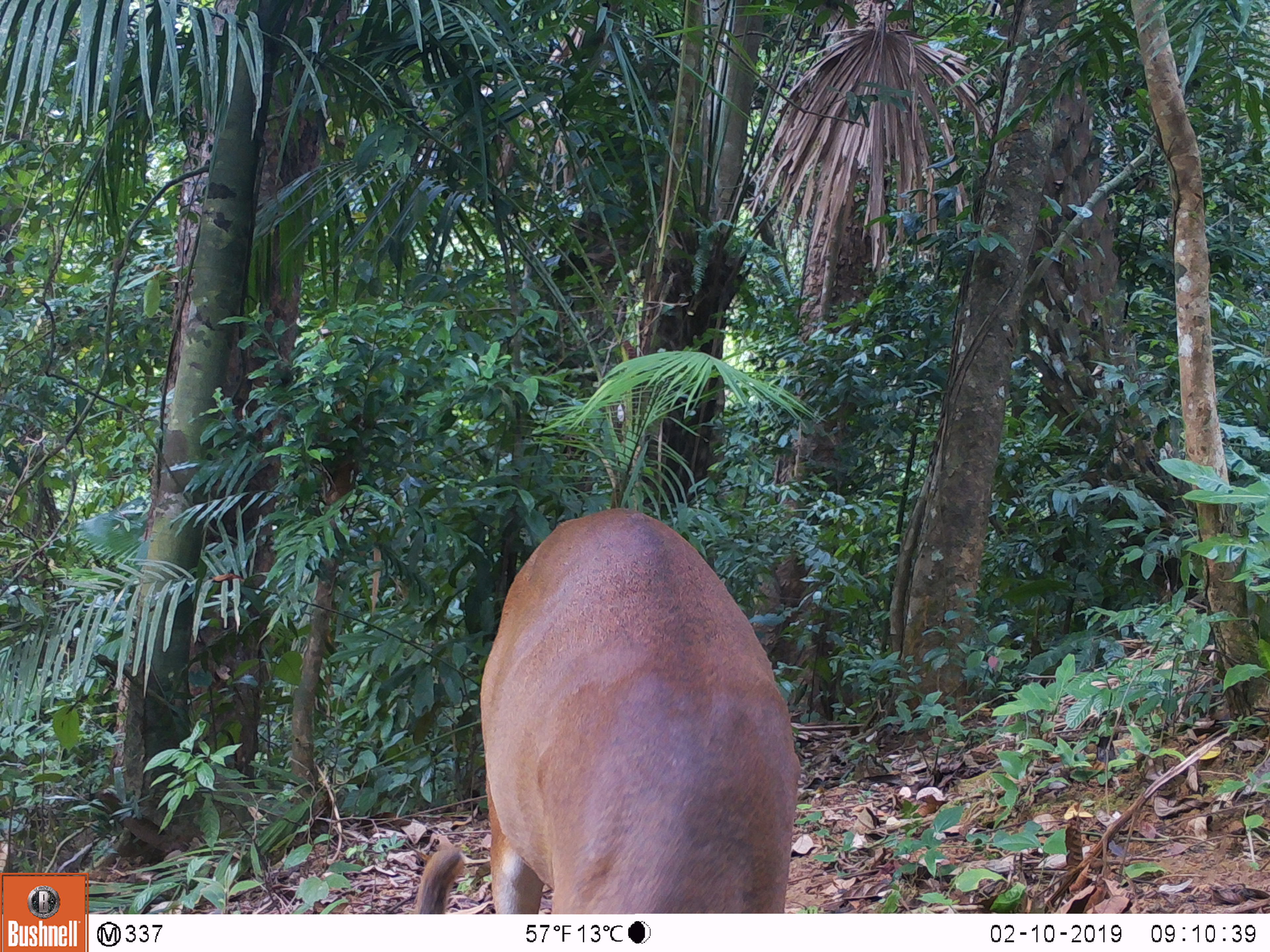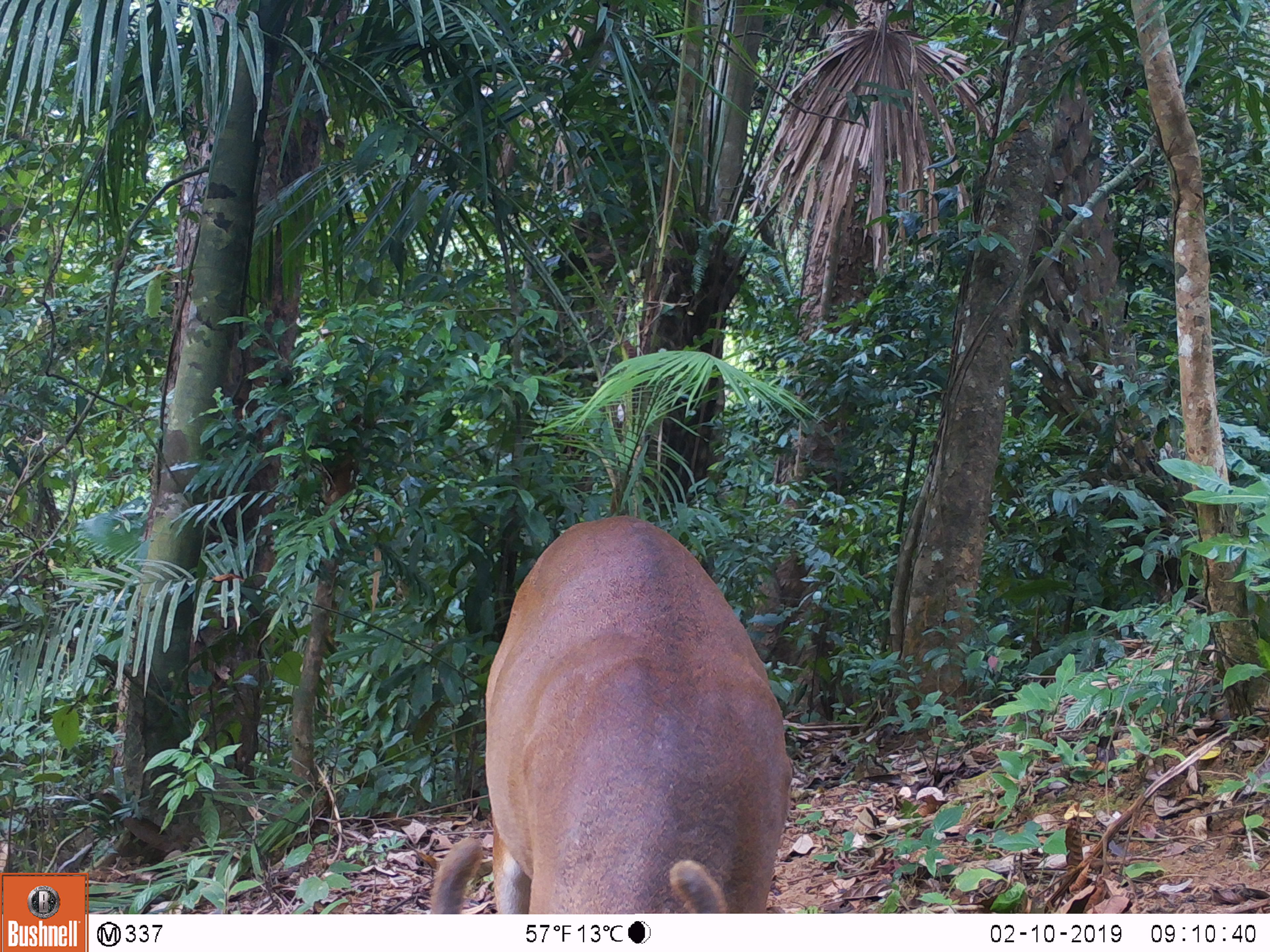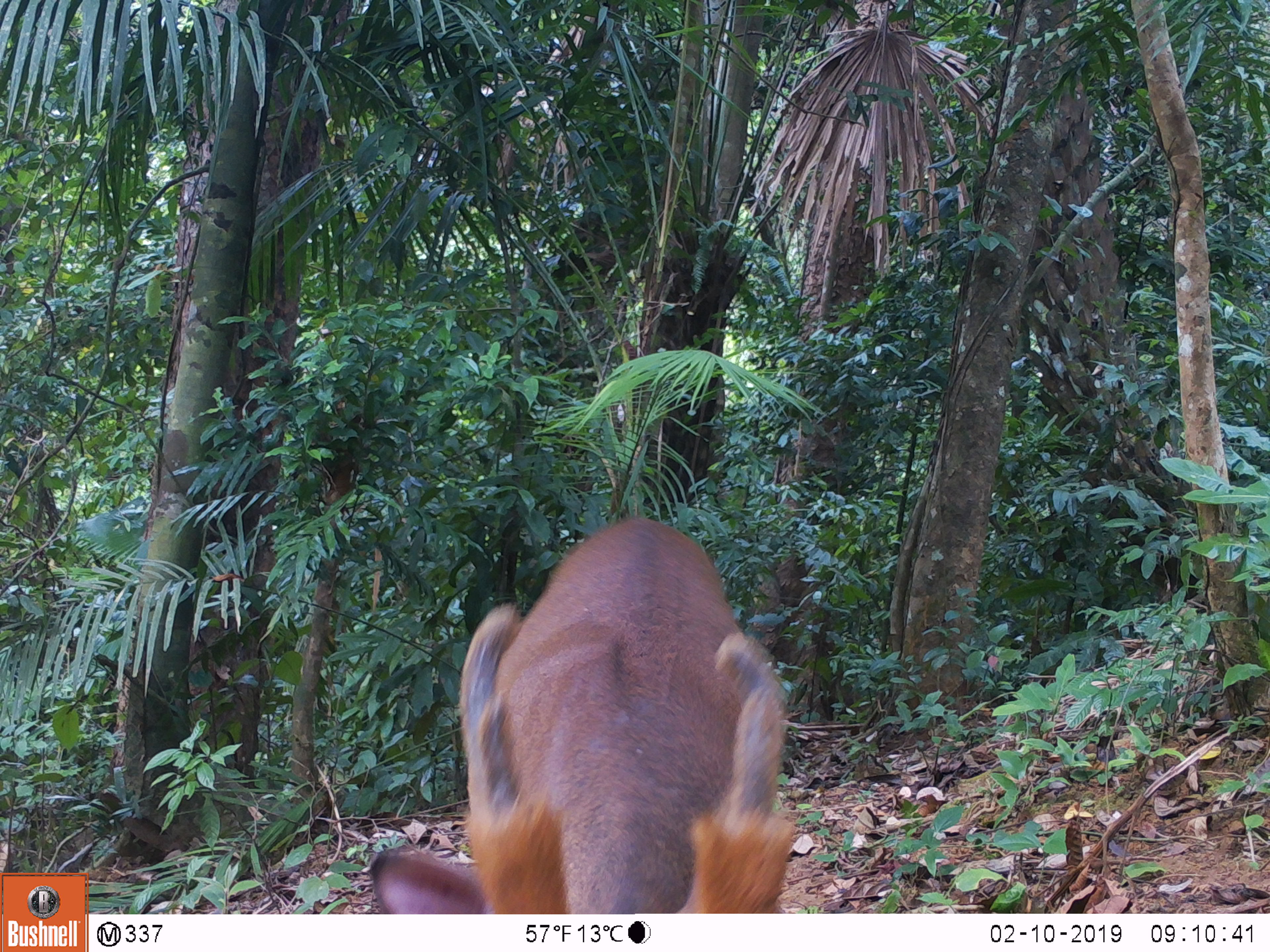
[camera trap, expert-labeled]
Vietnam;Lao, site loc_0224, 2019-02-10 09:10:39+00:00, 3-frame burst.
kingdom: Animalia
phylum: Chordata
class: Mammalia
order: Artiodactyla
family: Cervidae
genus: Muntiacus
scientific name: Muntiacus vuquangensis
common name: large-antlered muntjac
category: large antlered muntjac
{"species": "large antlered muntjac (large-antlered muntjac) (Muntiacus vuquangensis)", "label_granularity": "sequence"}